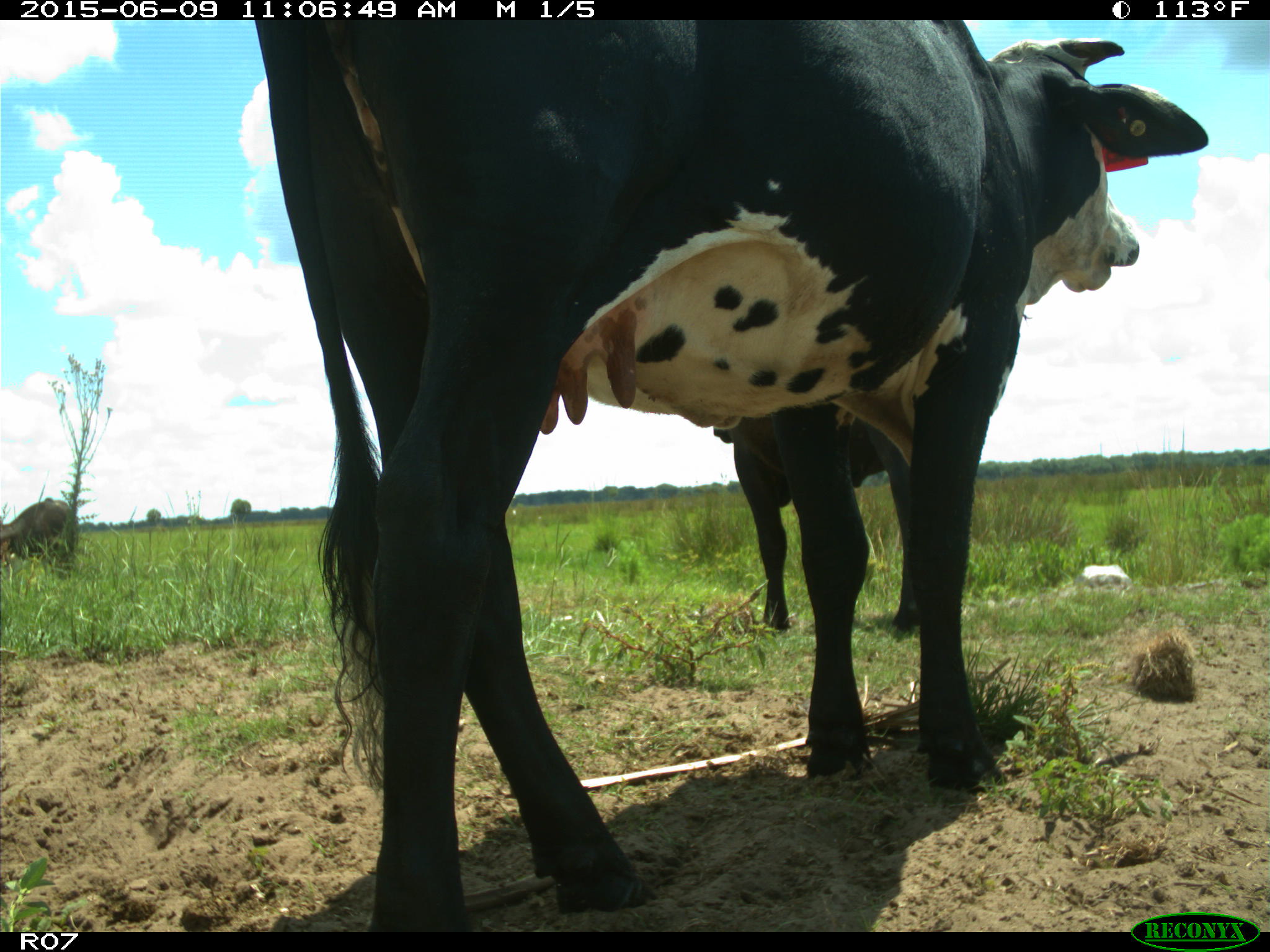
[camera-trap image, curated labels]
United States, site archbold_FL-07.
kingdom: Animalia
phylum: Chordata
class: Mammalia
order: Artiodactyla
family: Bovidae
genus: Bos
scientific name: Bos taurus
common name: domestic cow